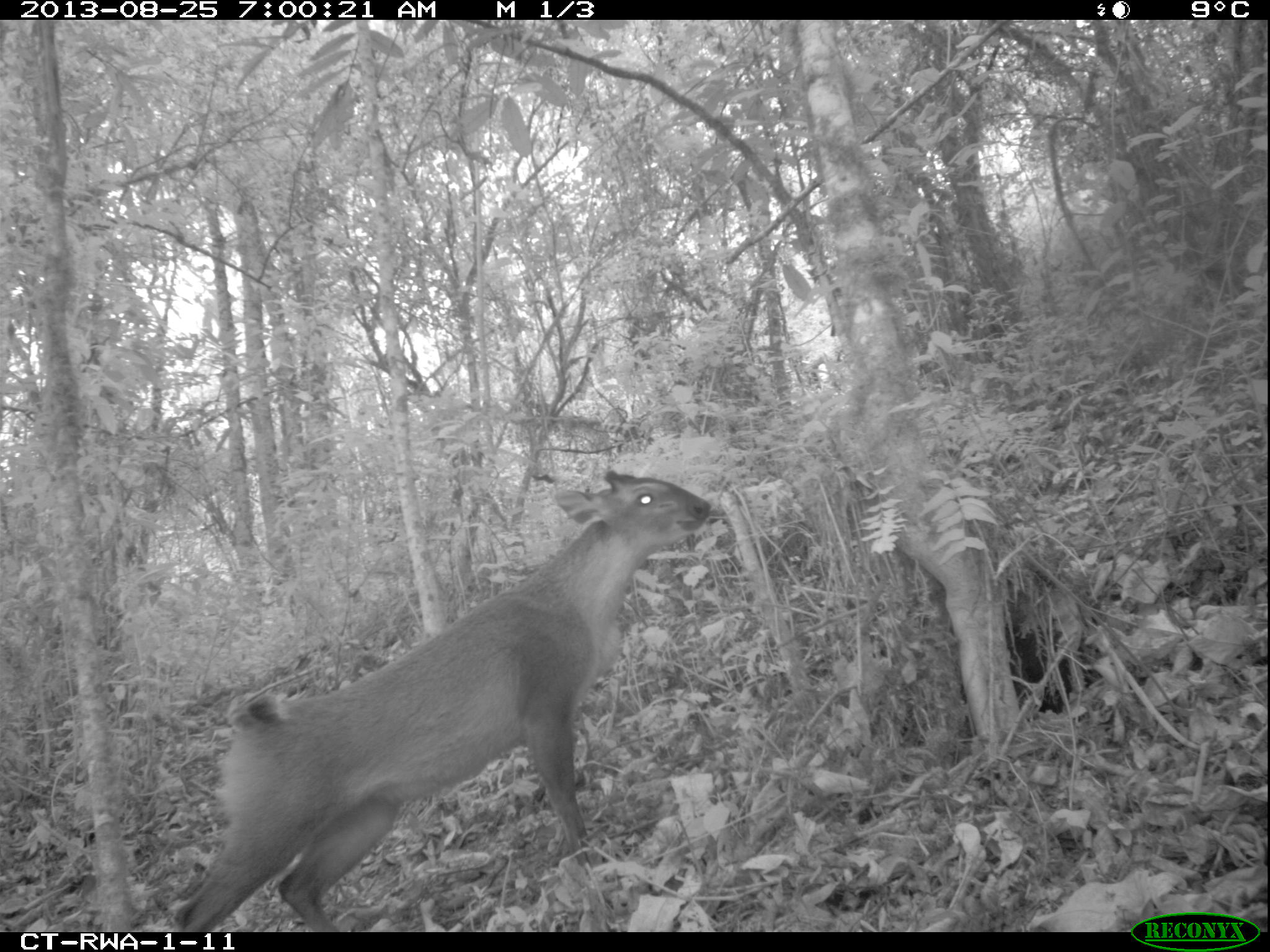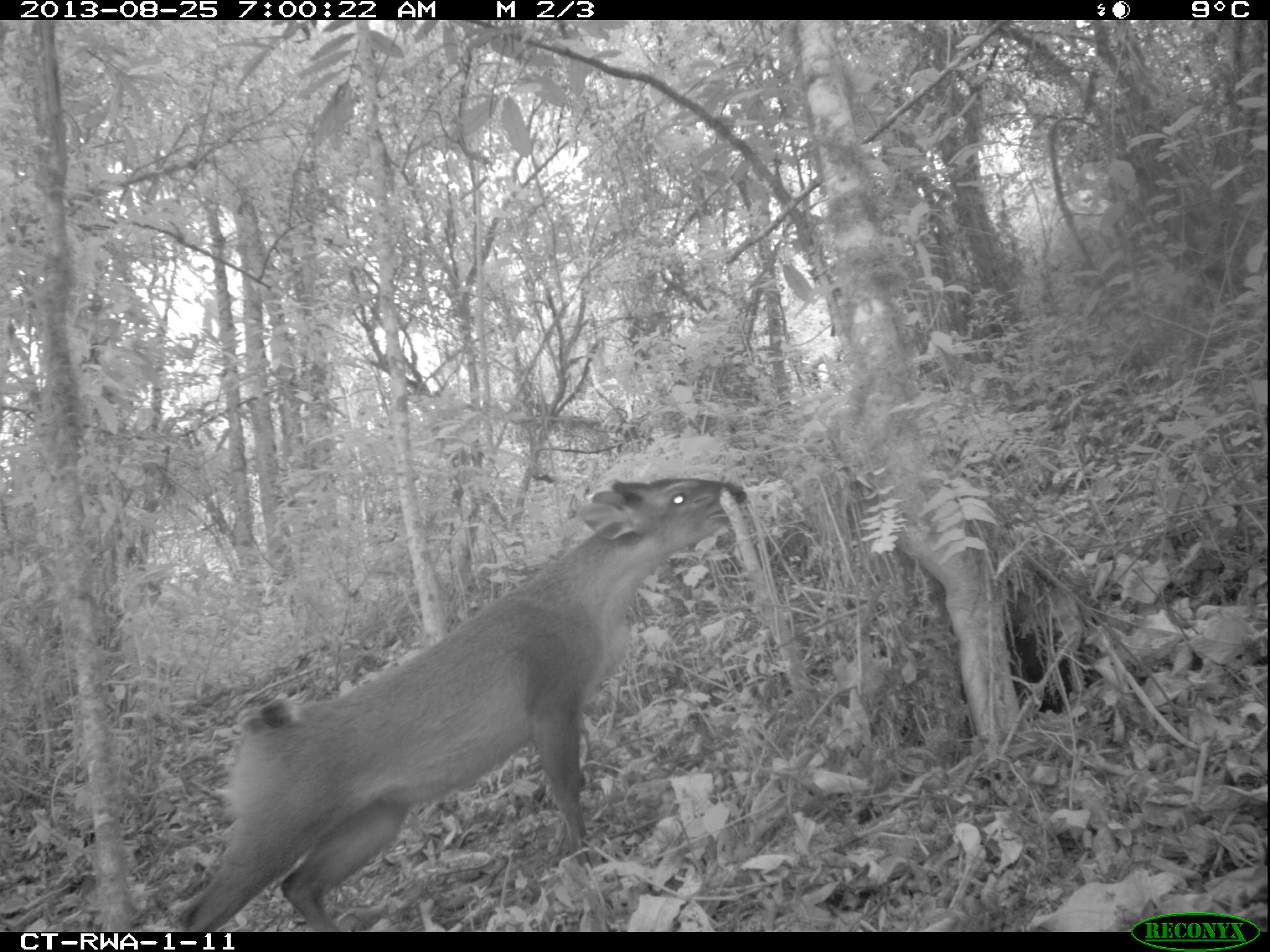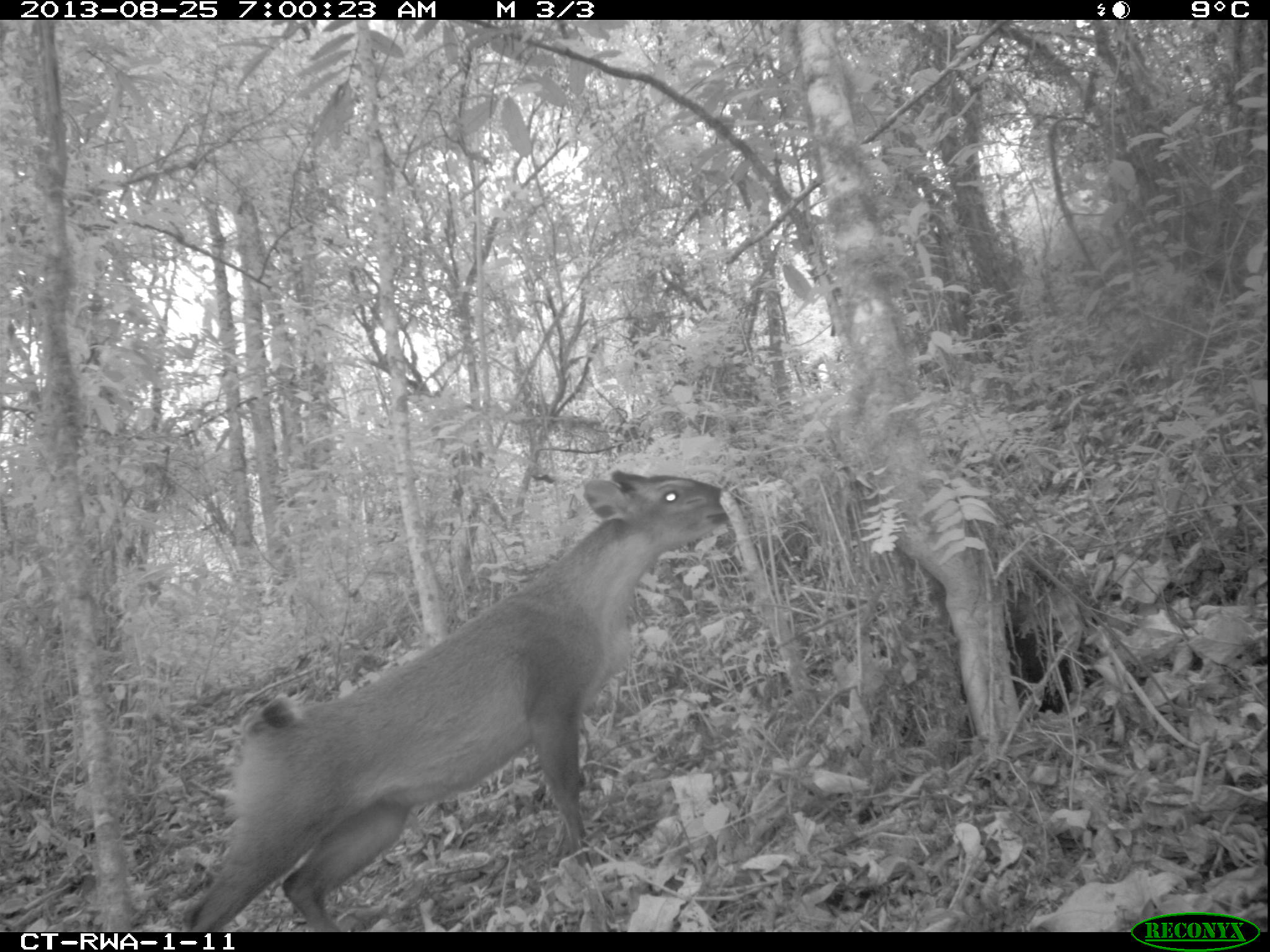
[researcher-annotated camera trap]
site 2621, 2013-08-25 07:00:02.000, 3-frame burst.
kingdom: Animalia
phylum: Chordata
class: Mammalia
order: Artiodactyla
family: Bovidae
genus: Cephalophus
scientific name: Cephalophus nigrifrons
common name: black-fronted duiker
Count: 1.